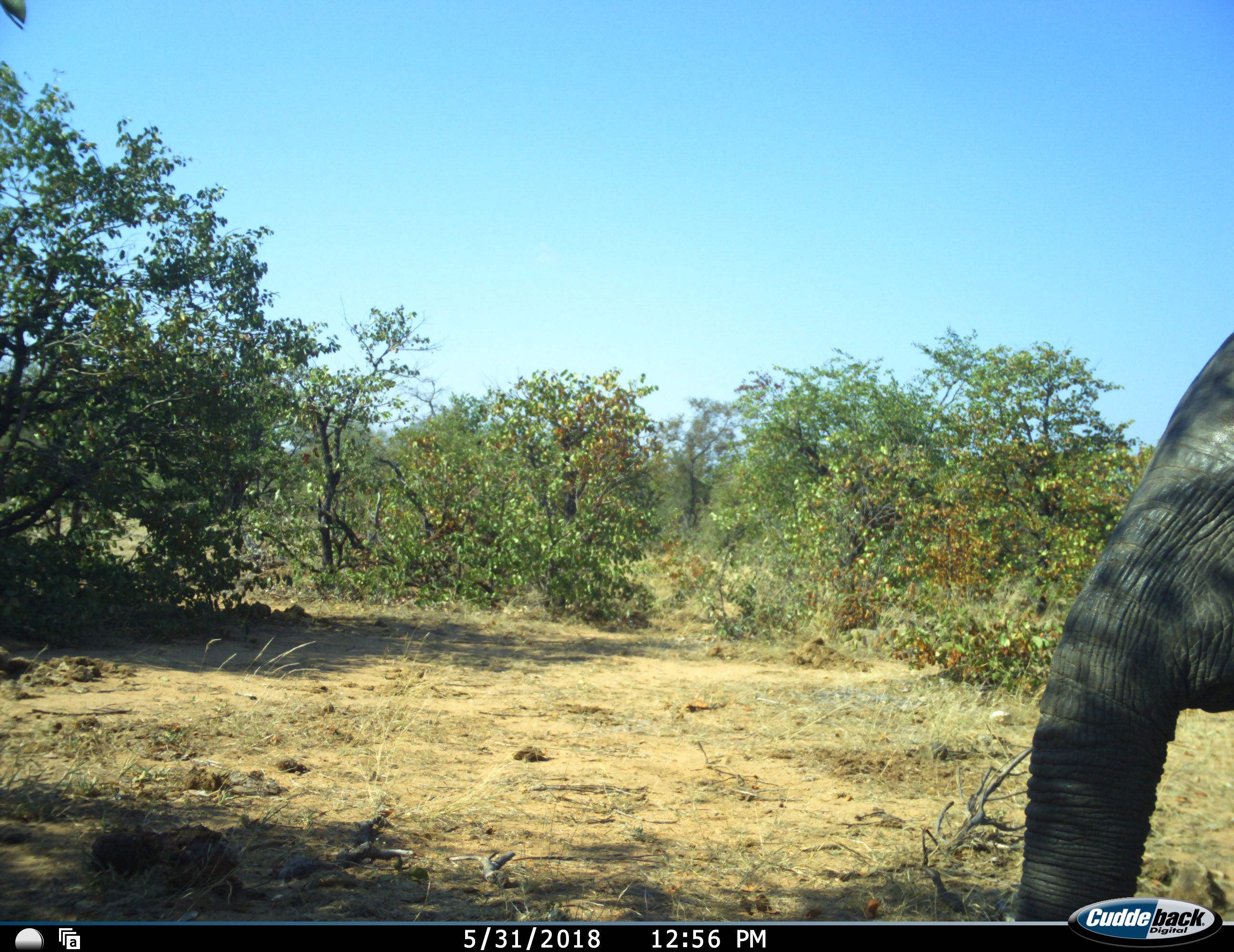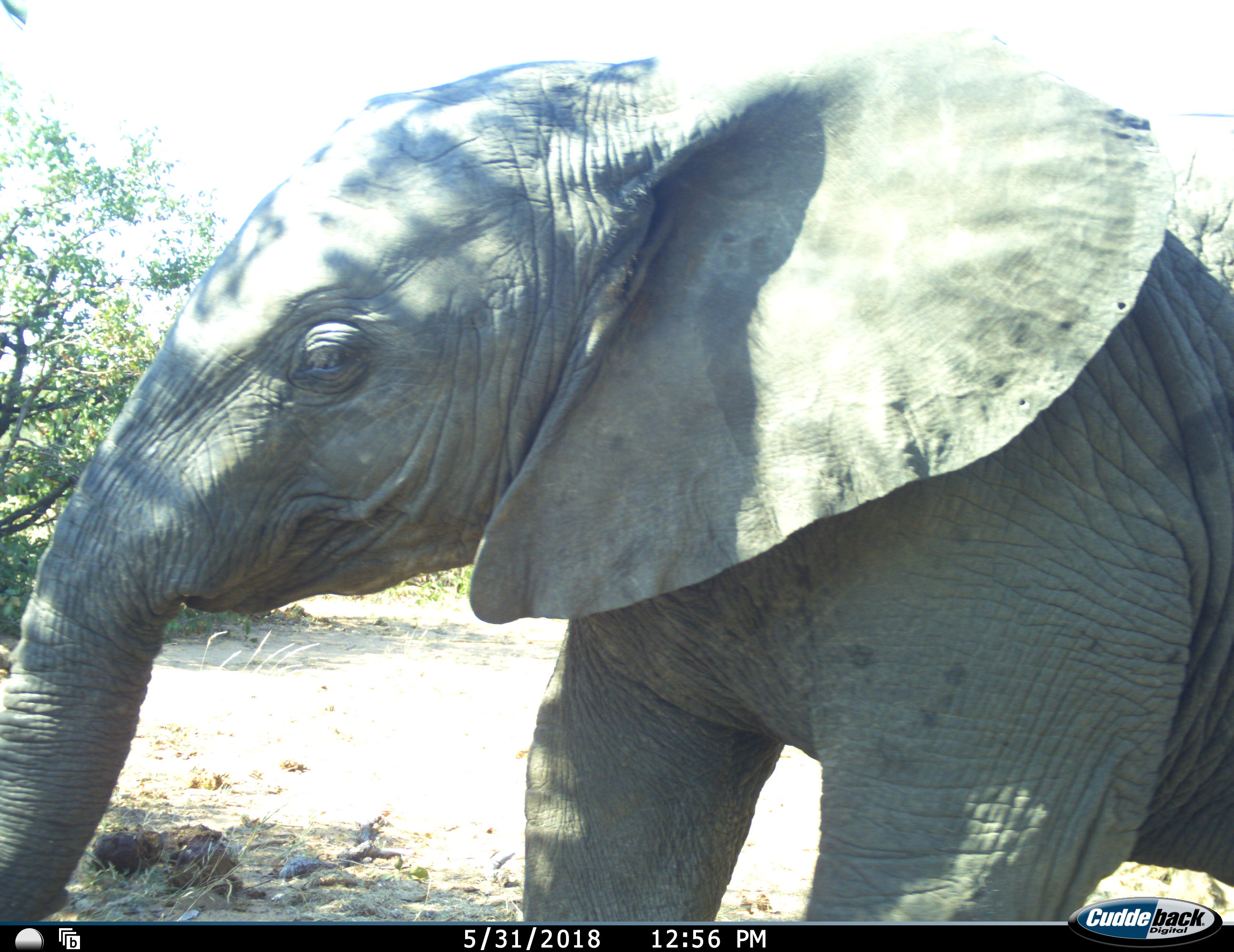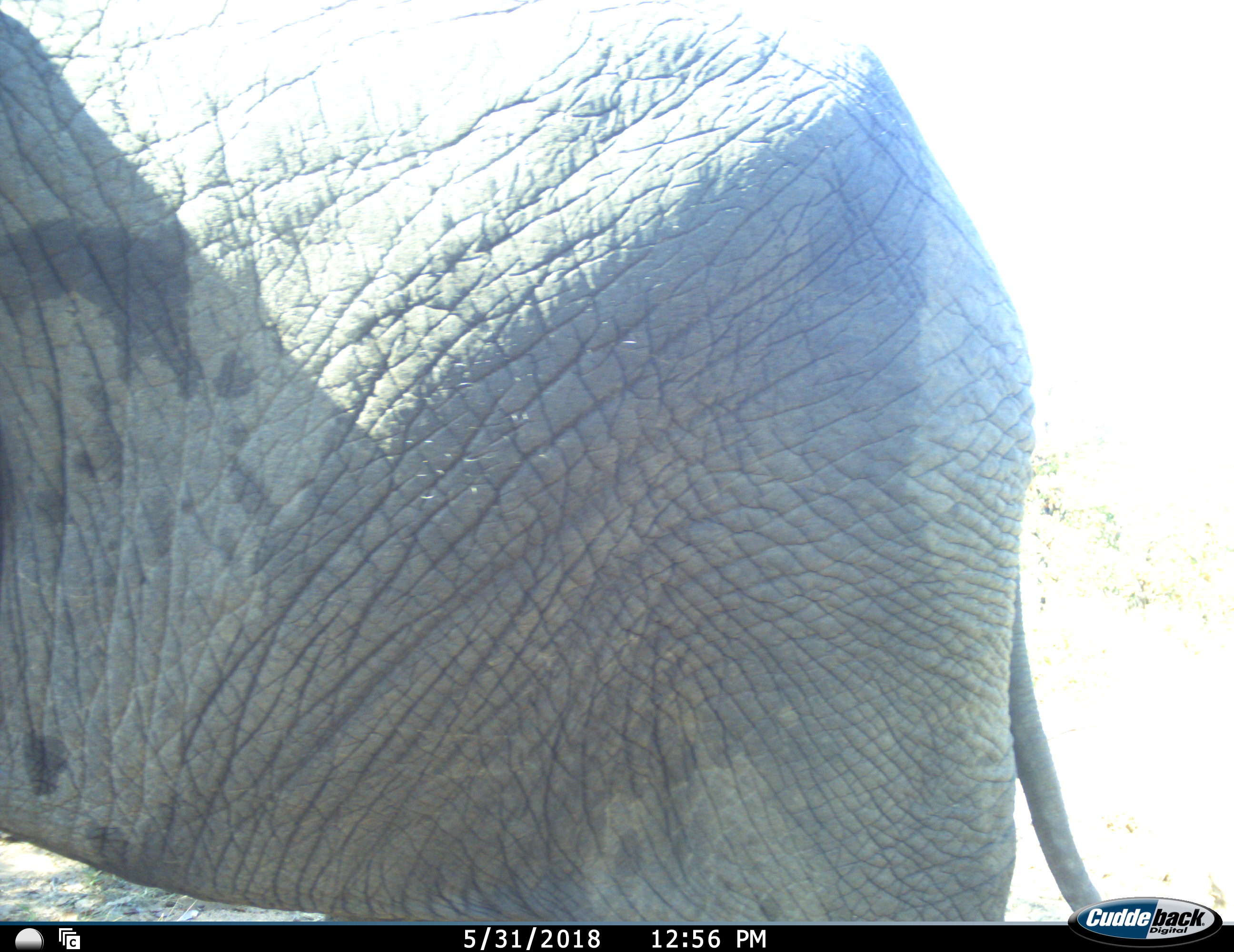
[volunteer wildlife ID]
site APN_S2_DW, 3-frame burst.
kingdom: Animalia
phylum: Chordata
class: Mammalia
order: Proboscidea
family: Elephantidae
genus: Loxodonta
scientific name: Loxodonta africana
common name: african bush elephant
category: elephant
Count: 1.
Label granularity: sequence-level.